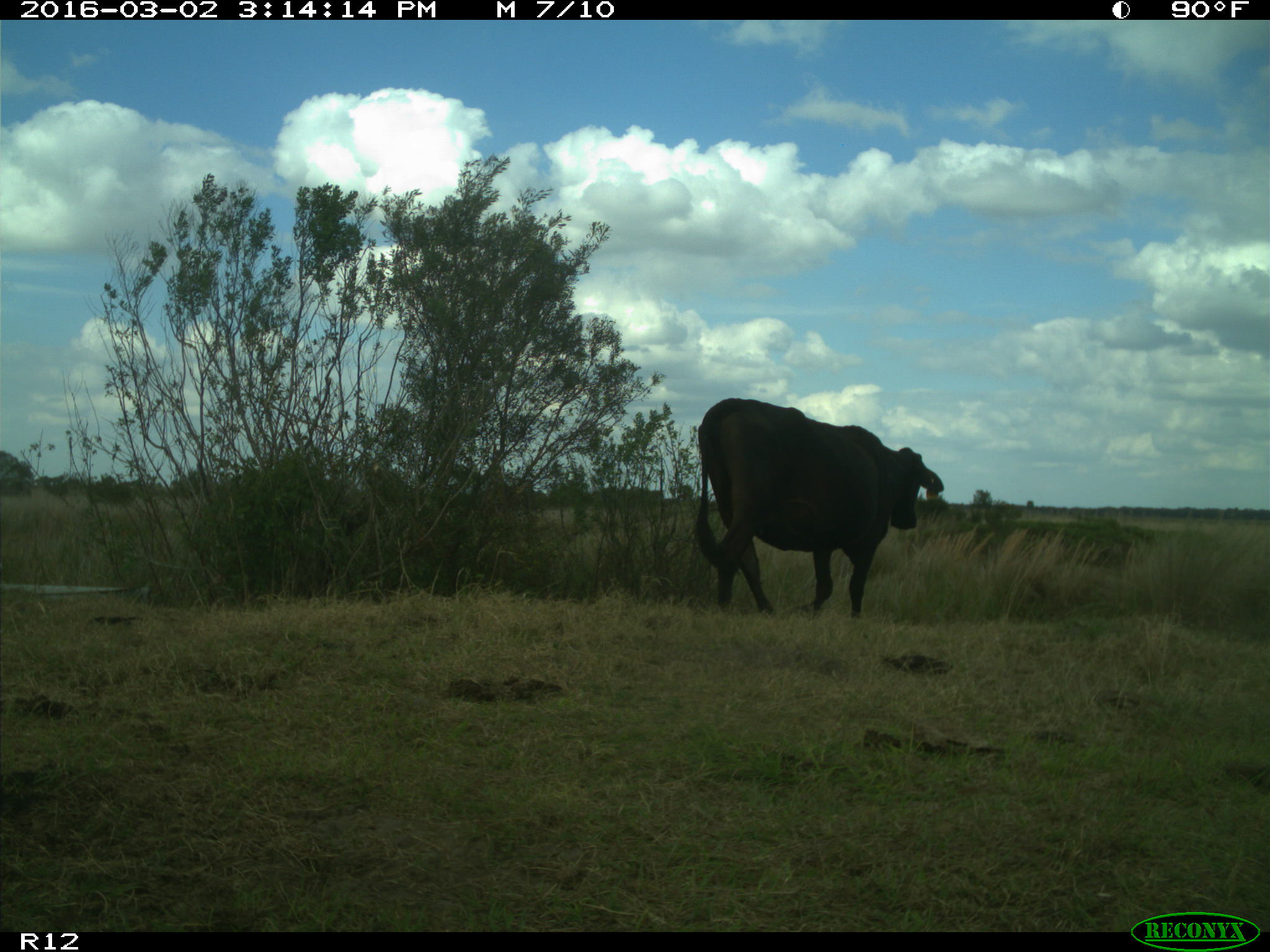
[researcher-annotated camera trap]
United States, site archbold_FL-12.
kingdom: Animalia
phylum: Chordata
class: Mammalia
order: Artiodactyla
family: Bovidae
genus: Bos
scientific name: Bos taurus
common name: domestic cow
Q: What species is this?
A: Bos taurus (domestic cow).